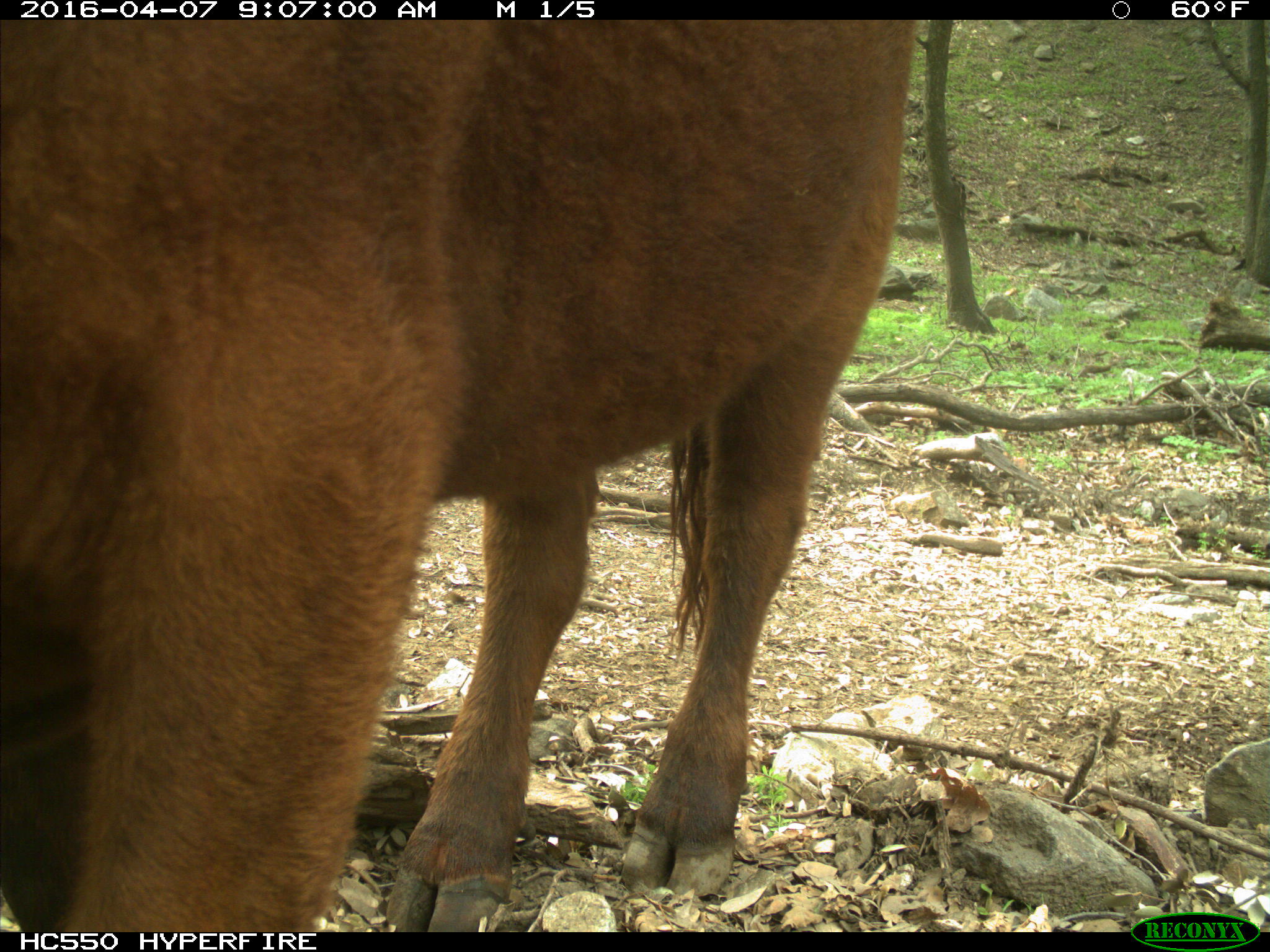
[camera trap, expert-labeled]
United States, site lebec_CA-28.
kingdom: Animalia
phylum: Chordata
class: Mammalia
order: Artiodactyla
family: Bovidae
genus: Bos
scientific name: Bos taurus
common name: domestic cow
Bos taurus (domestic cow).